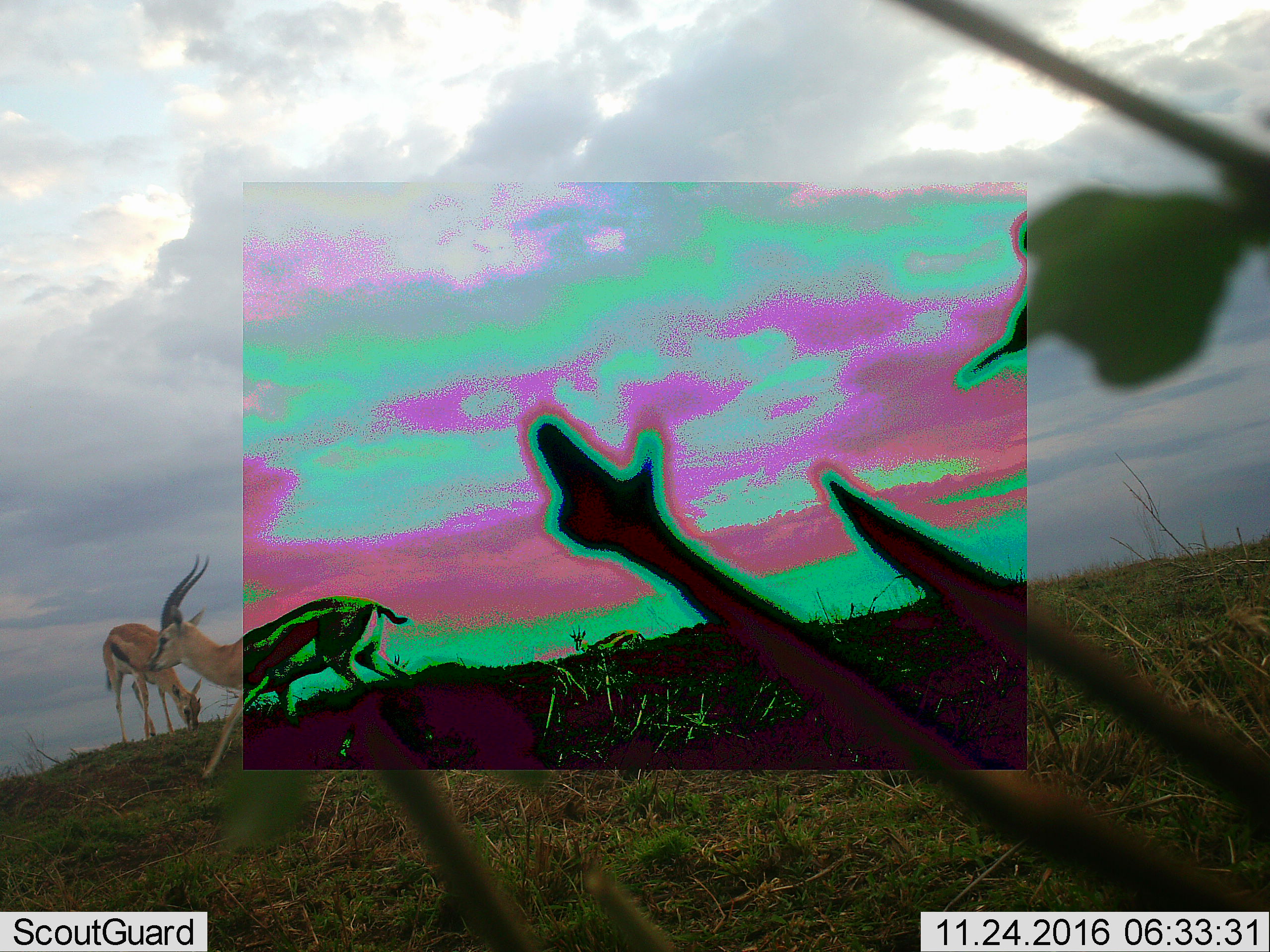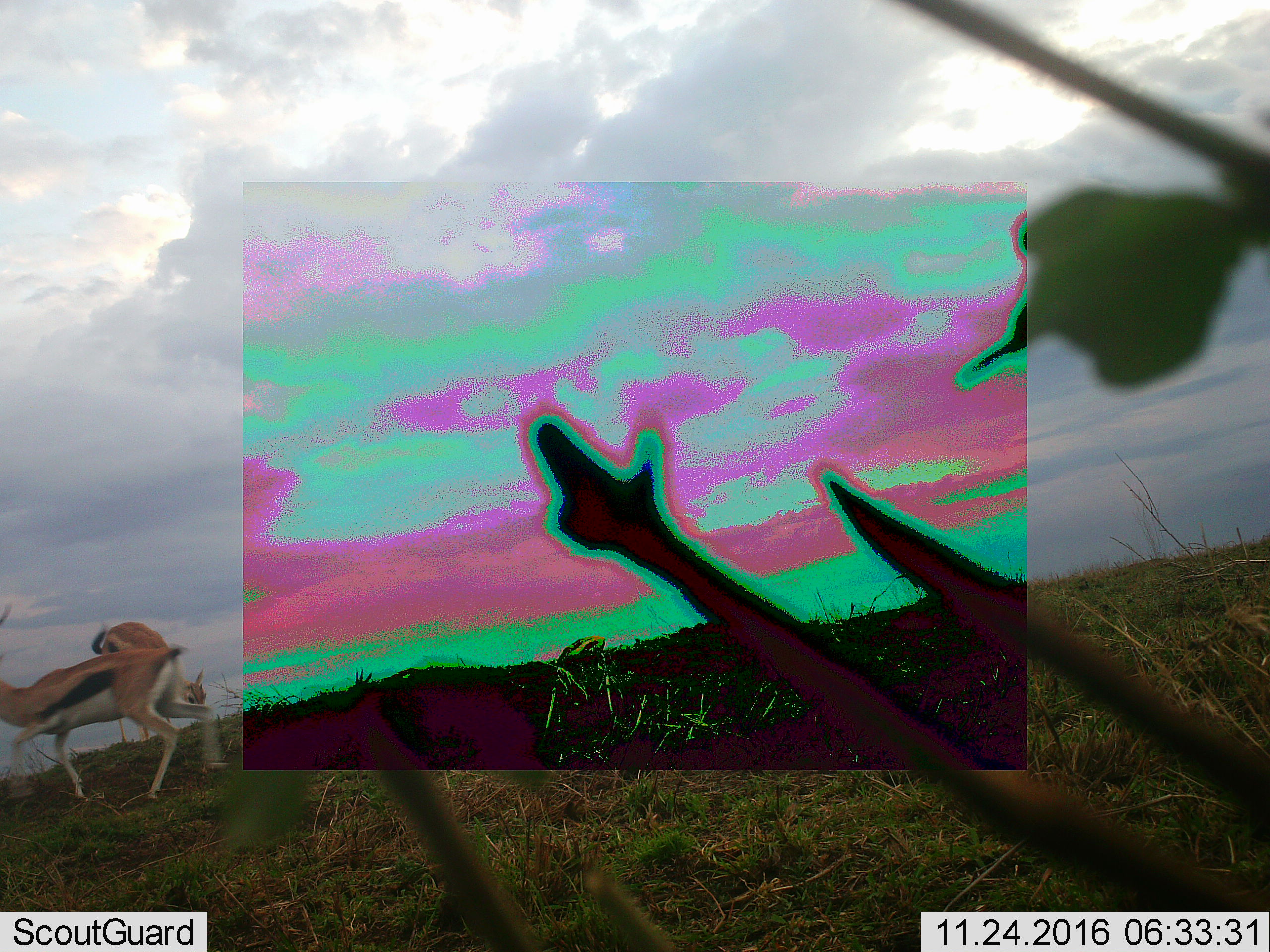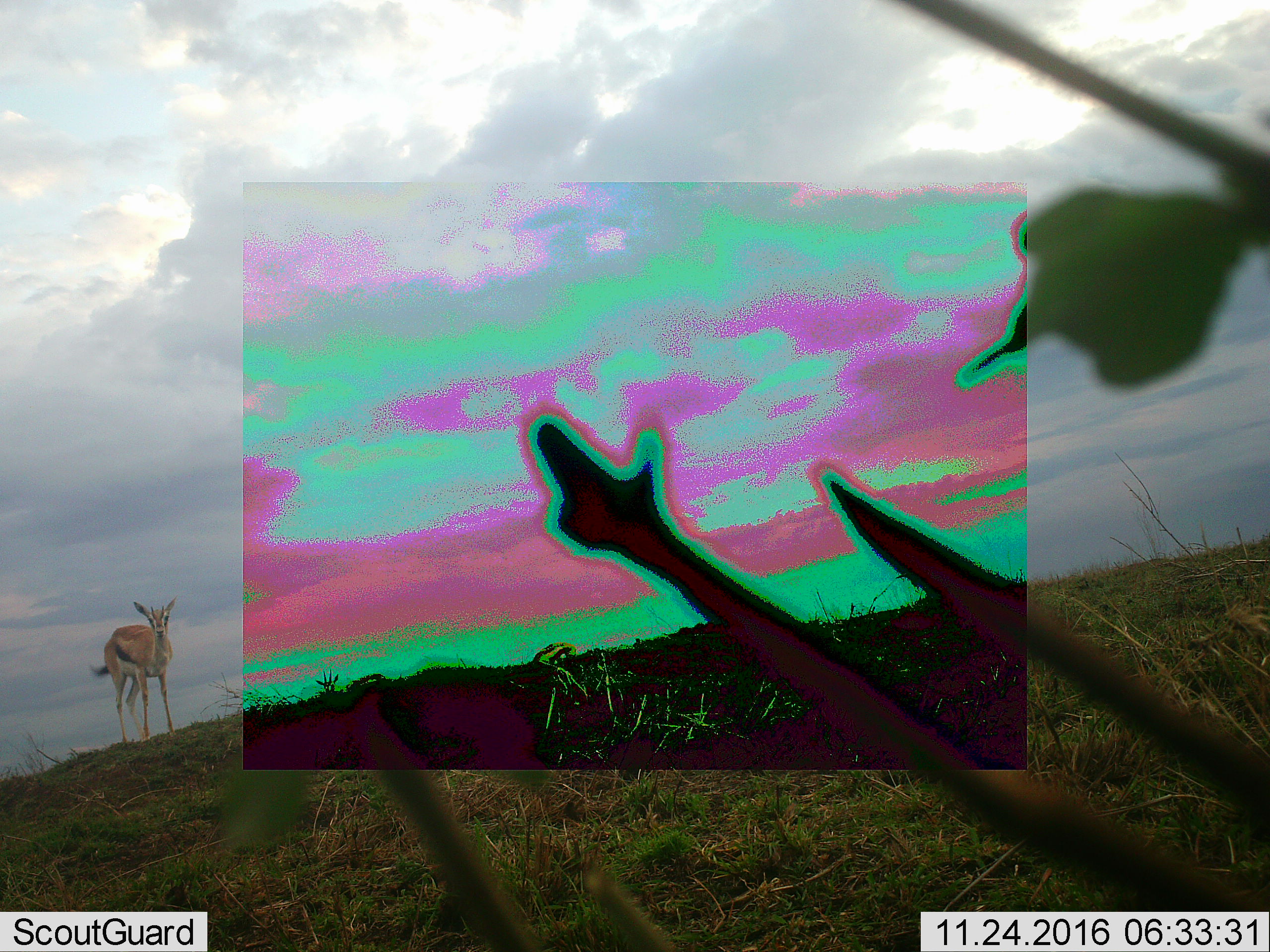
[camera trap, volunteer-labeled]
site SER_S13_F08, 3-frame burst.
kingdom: Animalia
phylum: Chordata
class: Mammalia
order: Artiodactyla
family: Bovidae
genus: Eudorcas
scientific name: Eudorcas thomsonii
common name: thomson's gazelle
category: gazellethomsons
Gazellethomsons (thomson's gazelle) (Eudorcas thomsonii), count 4. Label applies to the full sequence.